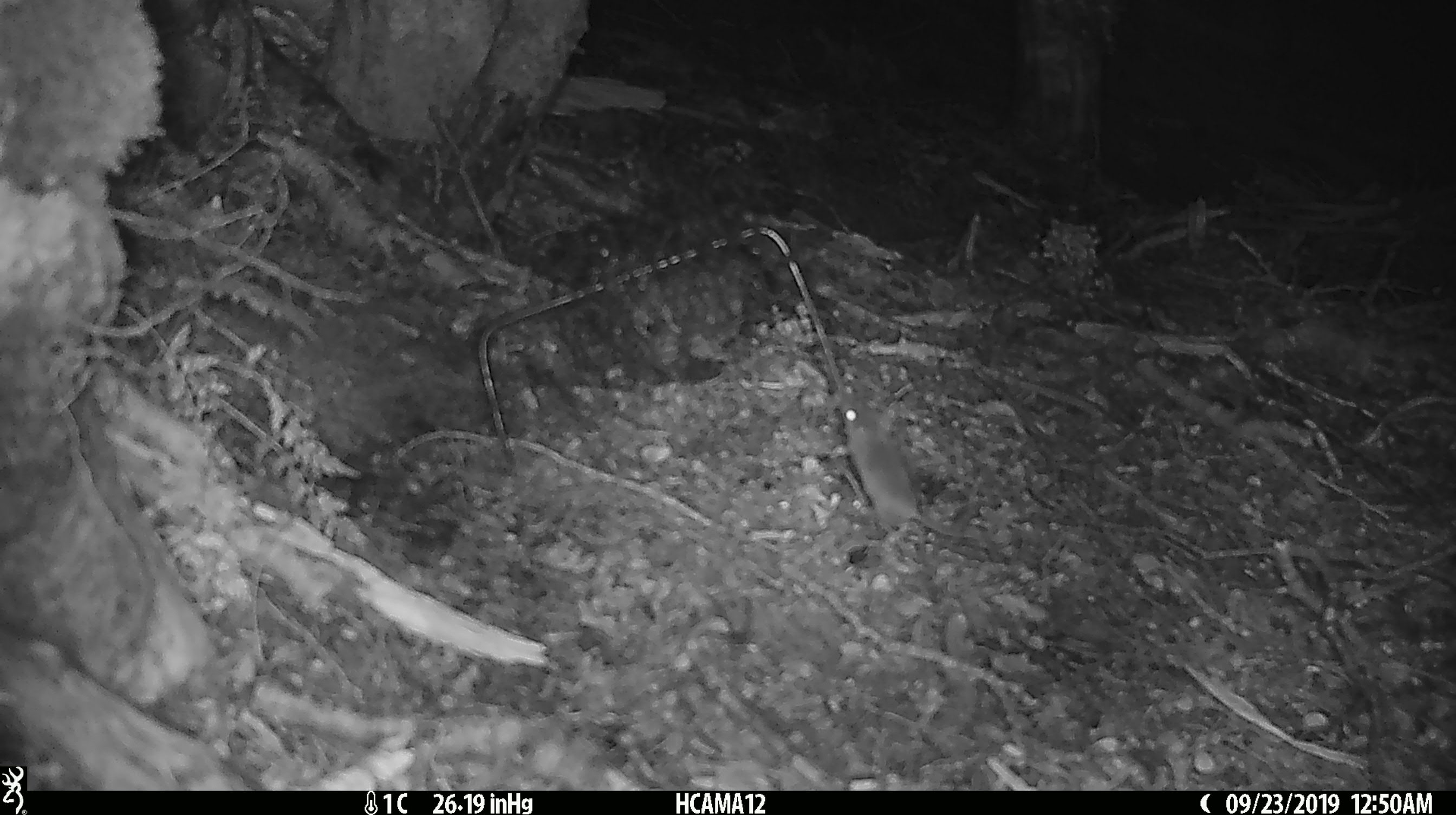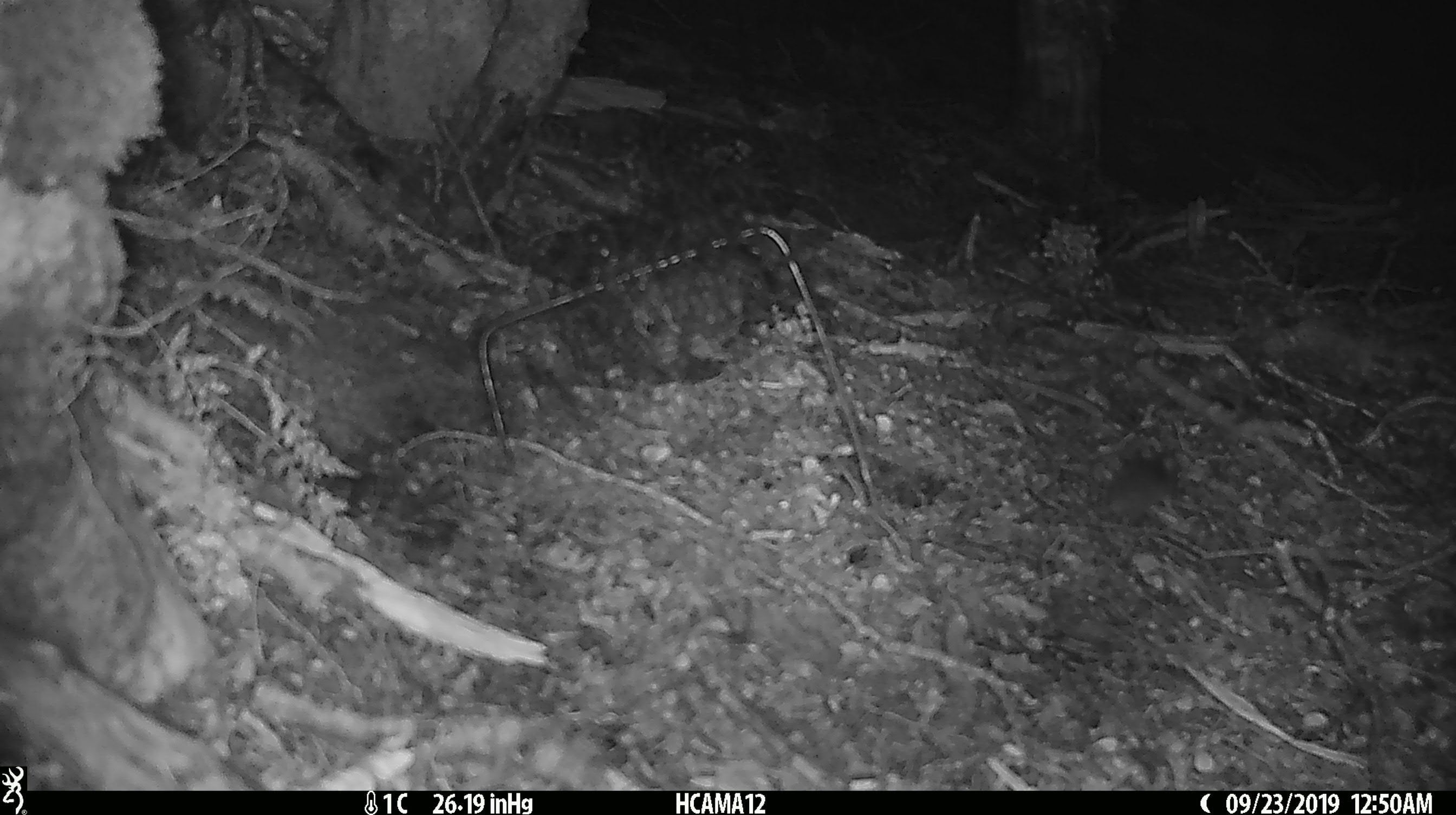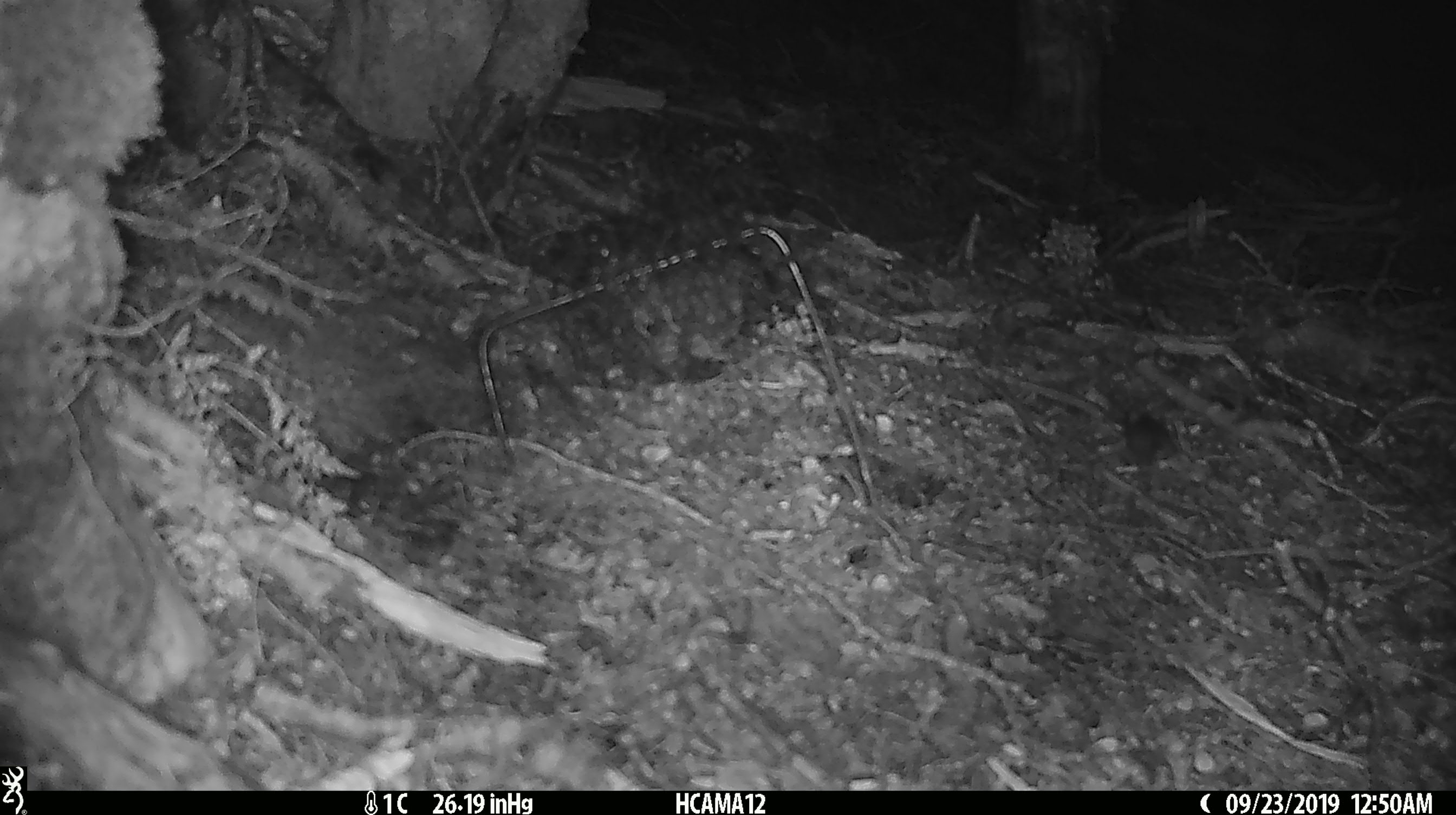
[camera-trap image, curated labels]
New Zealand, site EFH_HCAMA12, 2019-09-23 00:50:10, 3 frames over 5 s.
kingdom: Animalia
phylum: Chordata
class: Mammalia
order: Rodentia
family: Muridae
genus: Mus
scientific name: Mus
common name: mouse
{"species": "mouse (Mus)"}